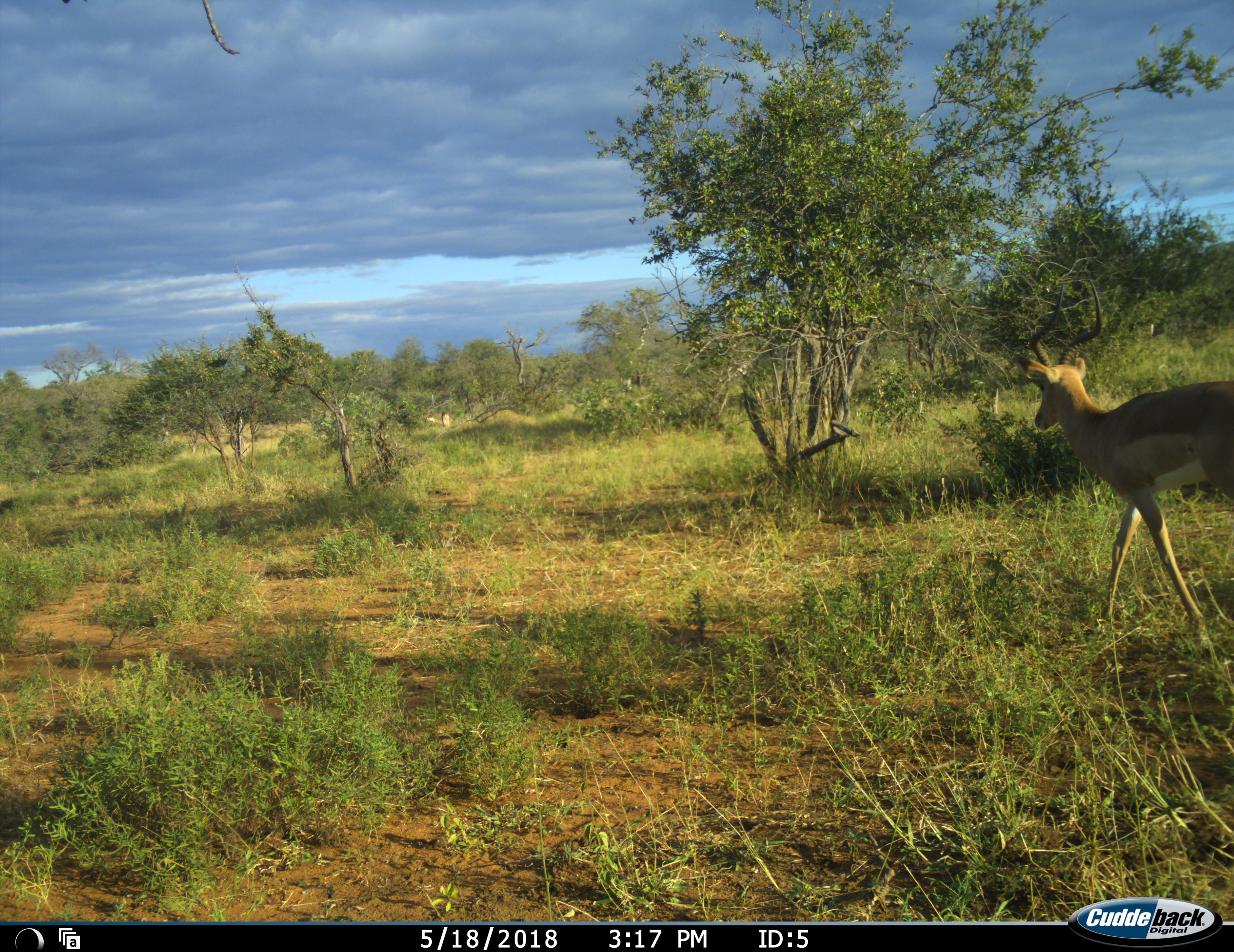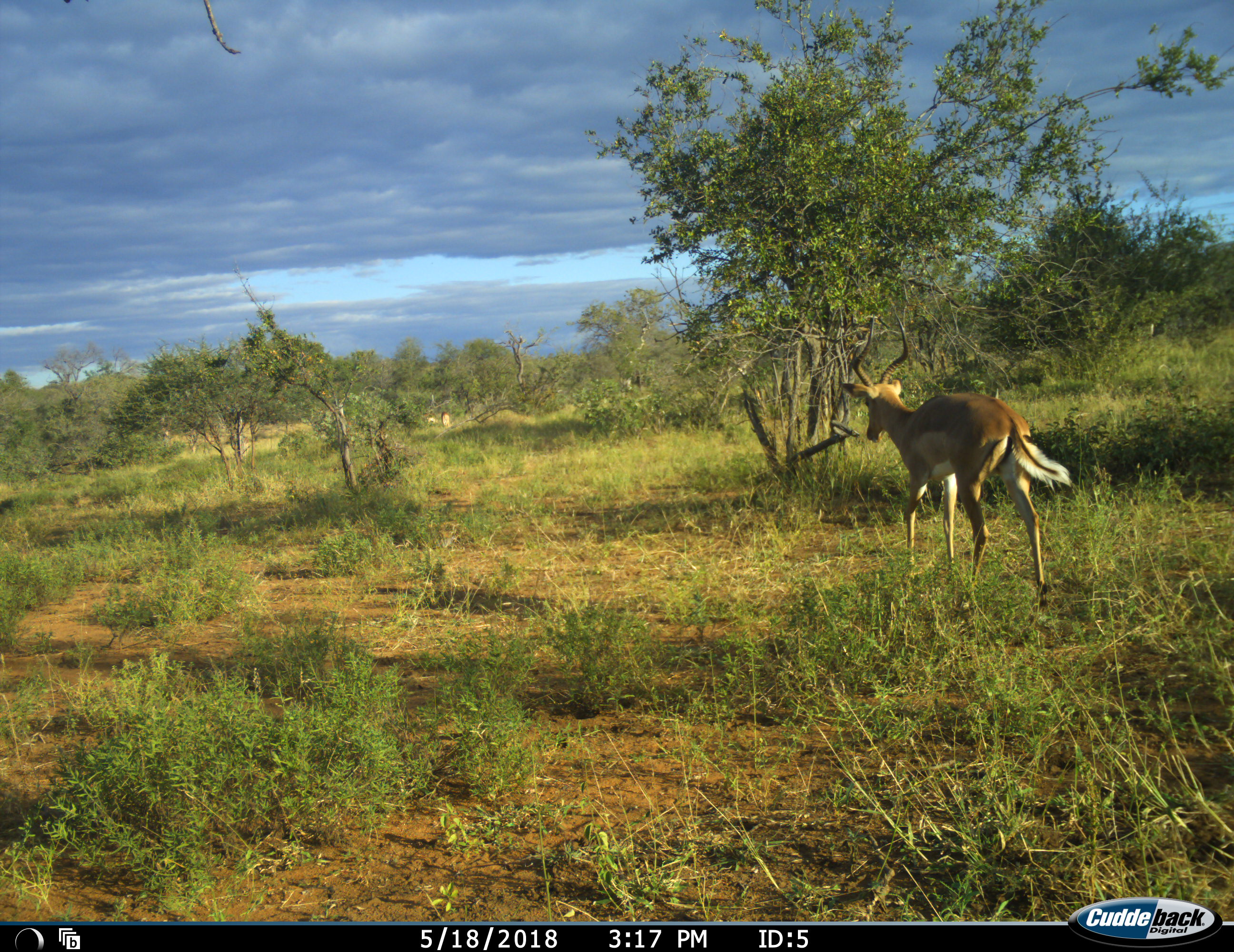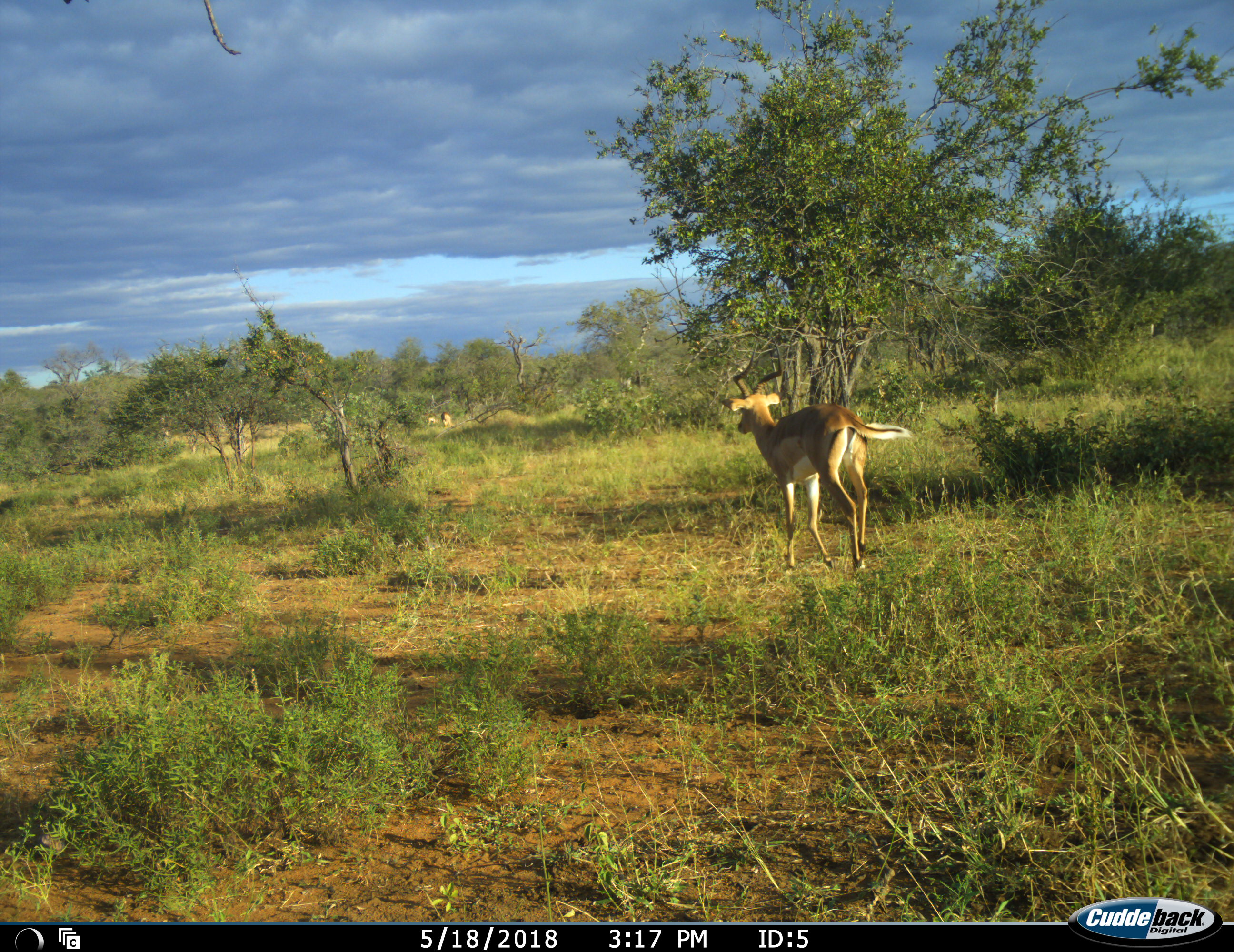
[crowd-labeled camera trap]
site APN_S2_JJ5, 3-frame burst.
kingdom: Animalia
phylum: Chordata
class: Mammalia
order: Artiodactyla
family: Bovidae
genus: Aepyceros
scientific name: Aepyceros melampus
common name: impala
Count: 3.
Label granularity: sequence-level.